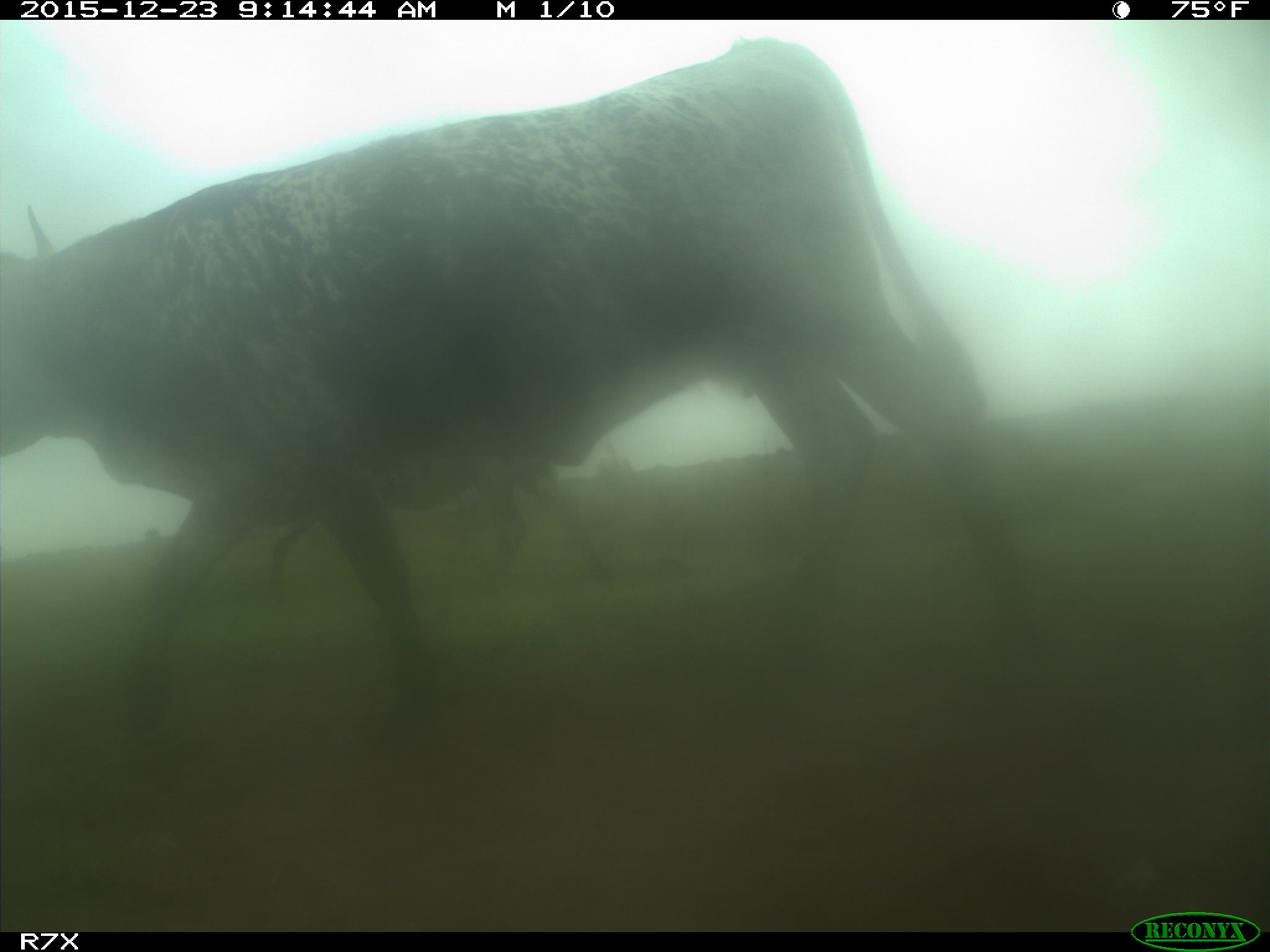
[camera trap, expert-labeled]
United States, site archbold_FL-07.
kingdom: Animalia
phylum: Chordata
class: Mammalia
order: Artiodactyla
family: Bovidae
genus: Bos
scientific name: Bos taurus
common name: domestic cow